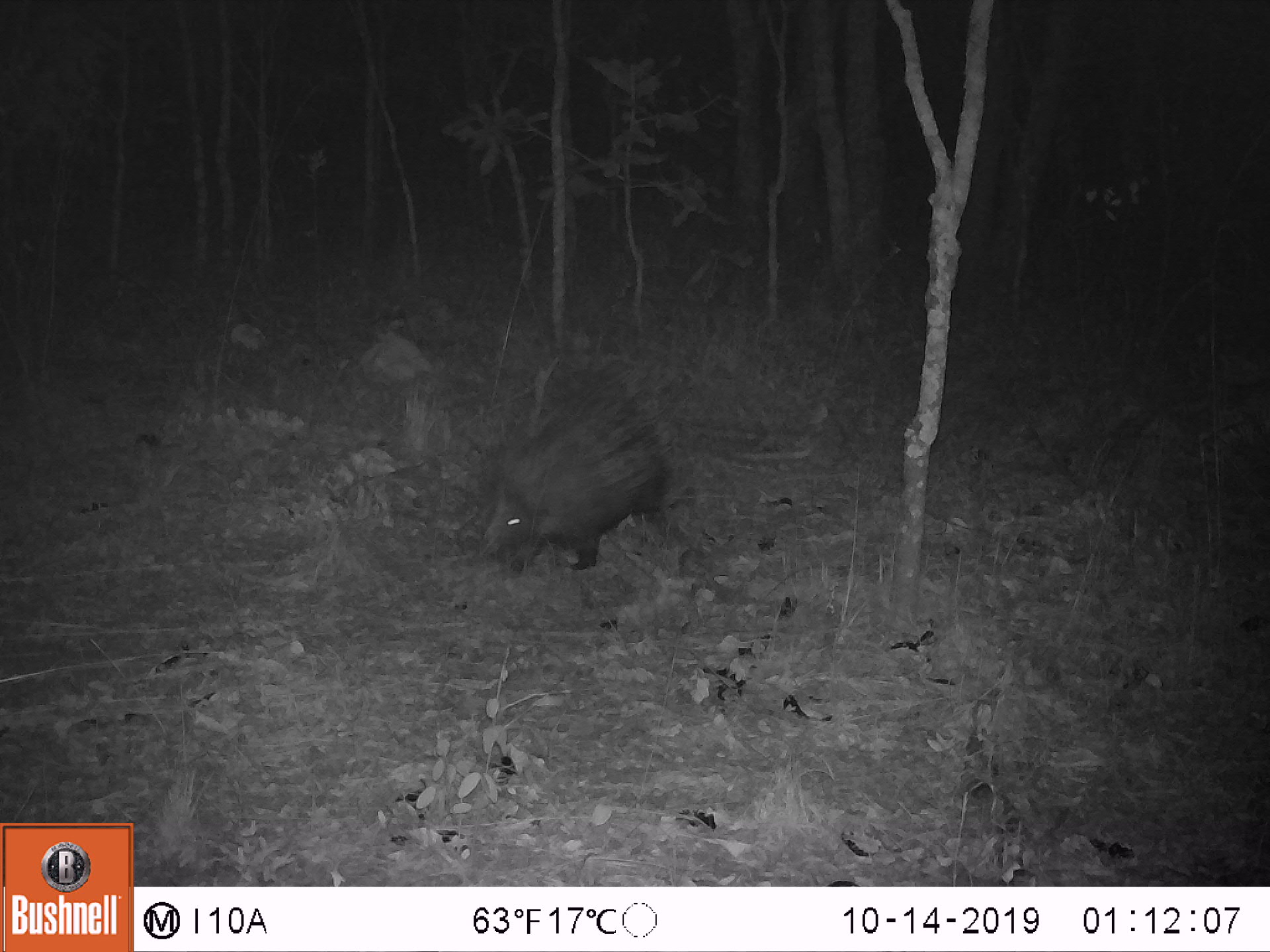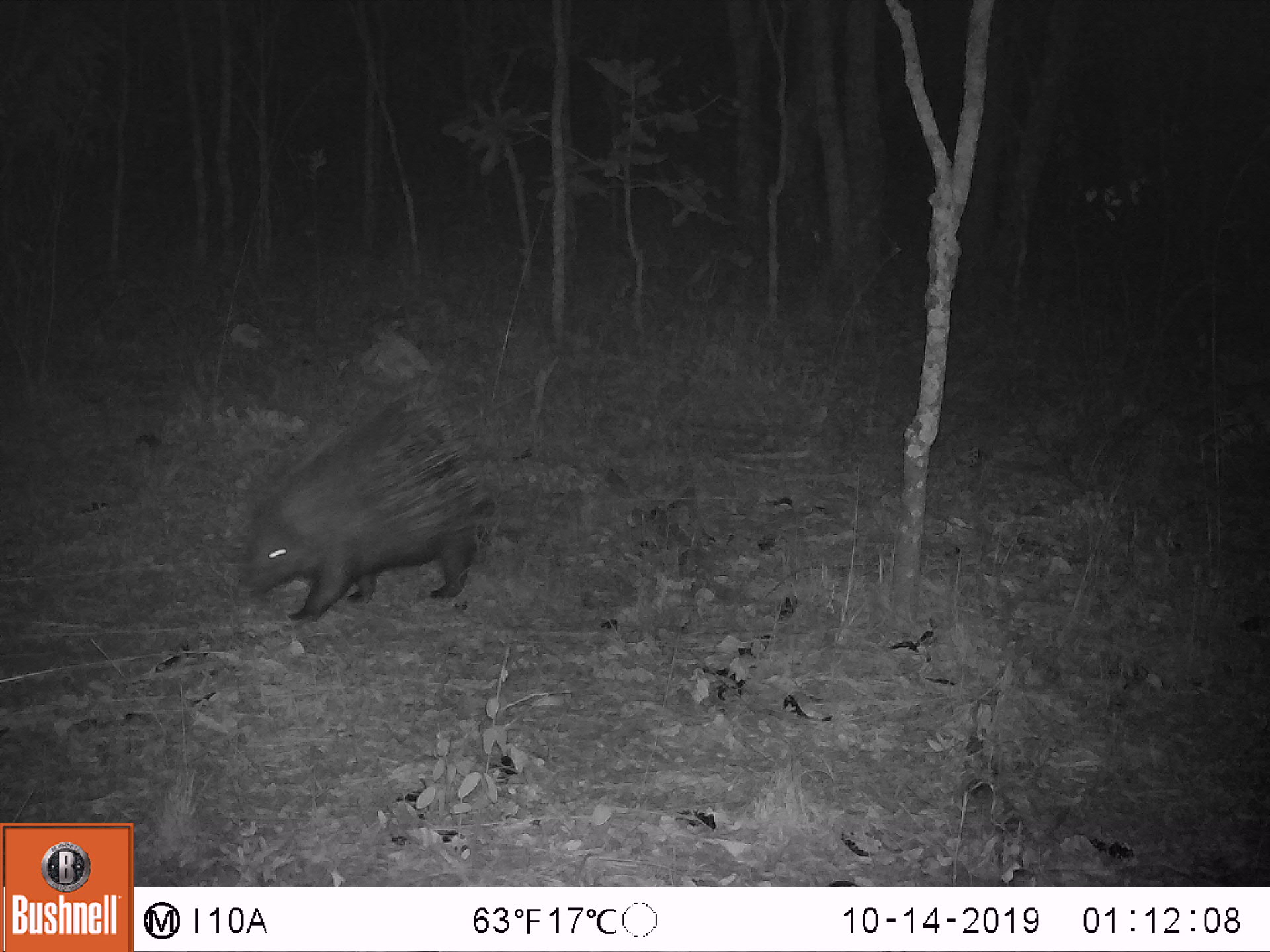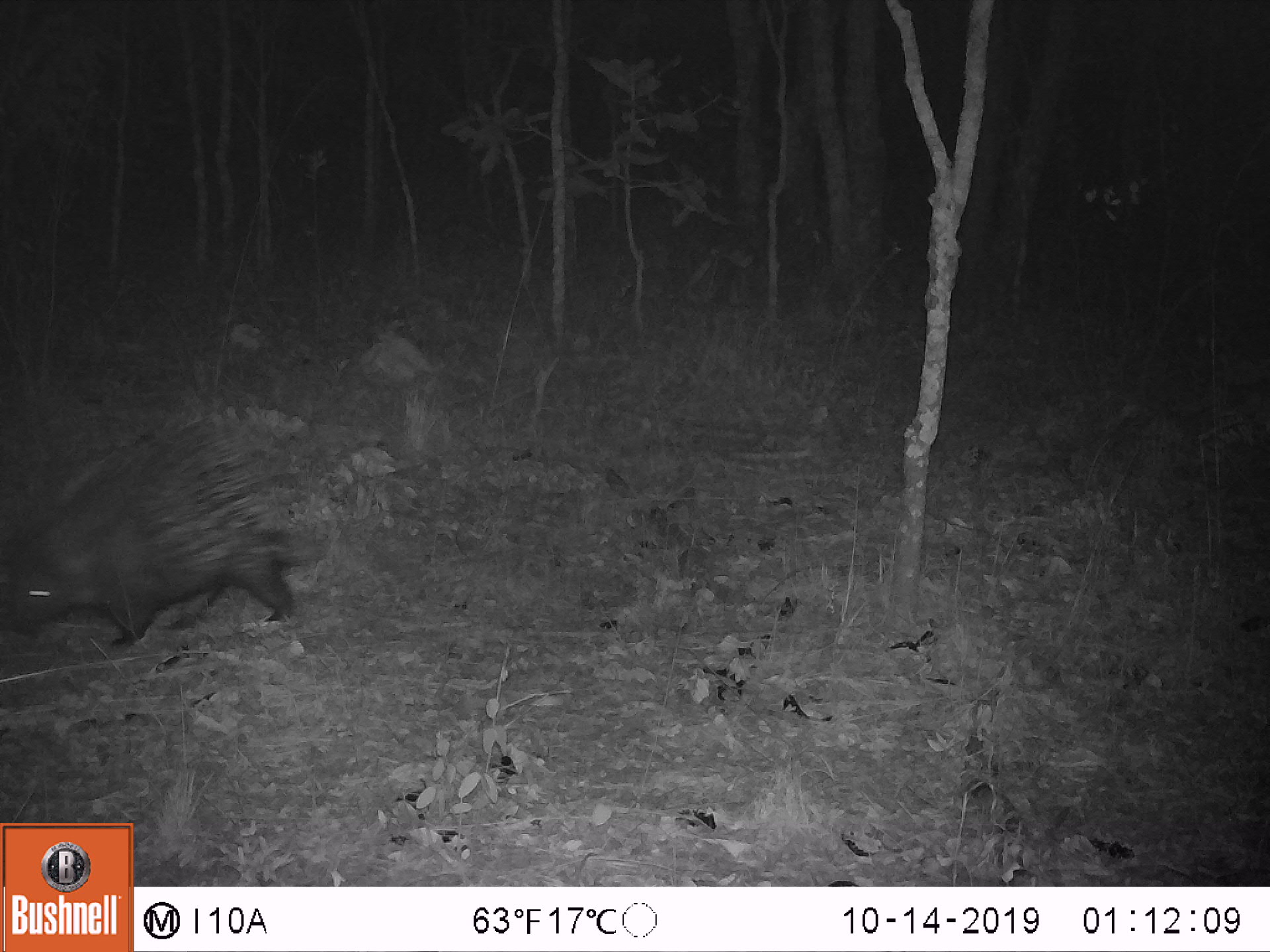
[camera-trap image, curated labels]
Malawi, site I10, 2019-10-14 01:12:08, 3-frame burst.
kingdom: Animalia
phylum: Chordata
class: Mammalia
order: Rodentia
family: Hystricidae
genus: Hystrix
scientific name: Hystrix africaeaustralis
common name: cape porcupine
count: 1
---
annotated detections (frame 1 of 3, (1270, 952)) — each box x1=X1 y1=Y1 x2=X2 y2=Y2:
cape porcupine: x1=474 y1=368 x2=679 y2=576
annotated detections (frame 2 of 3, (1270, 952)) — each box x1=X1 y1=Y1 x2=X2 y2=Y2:
cape porcupine: x1=240 y1=384 x2=506 y2=625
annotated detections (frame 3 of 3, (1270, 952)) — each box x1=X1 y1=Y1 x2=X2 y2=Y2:
cape porcupine: x1=6 y1=400 x2=335 y2=655